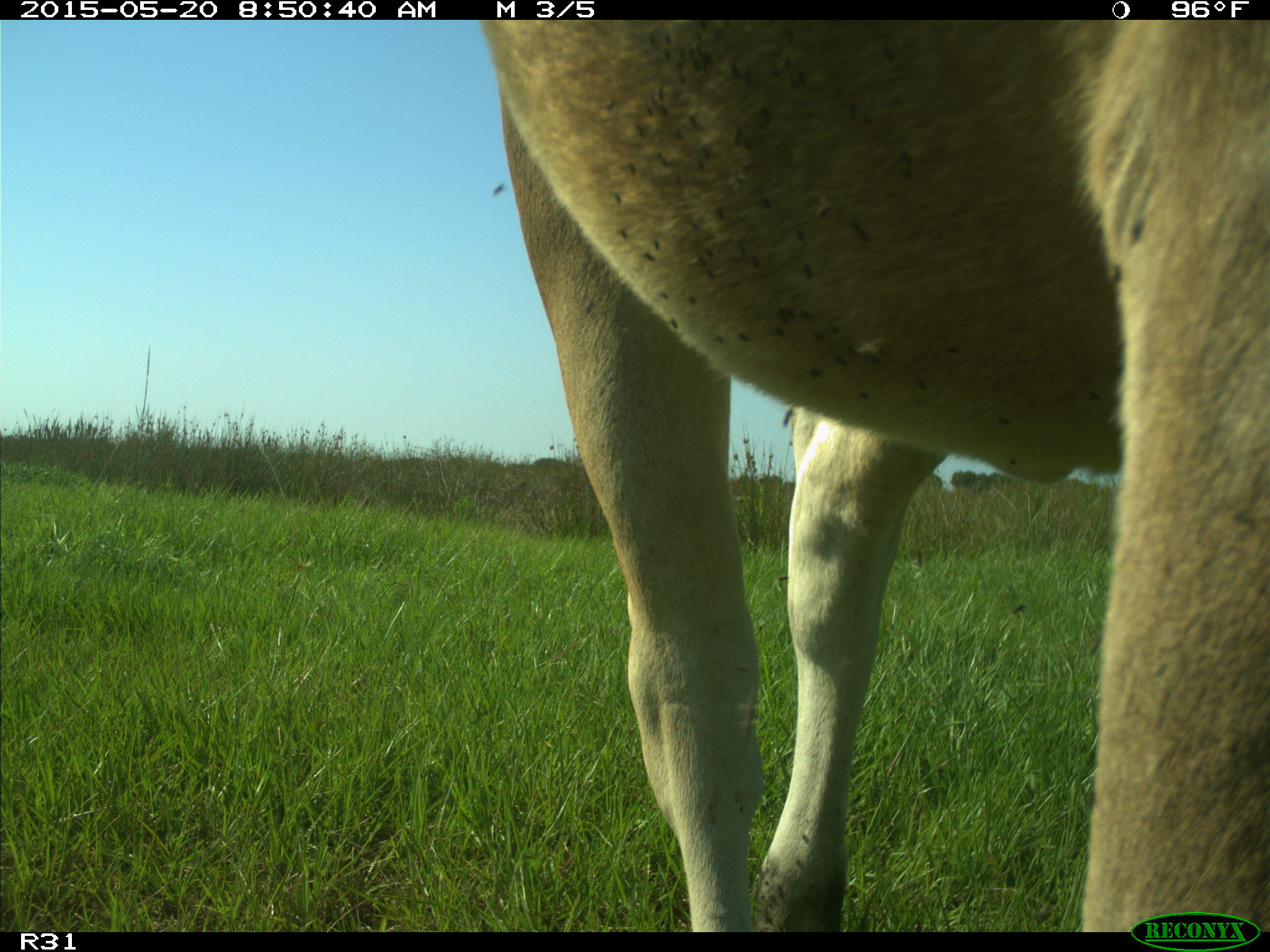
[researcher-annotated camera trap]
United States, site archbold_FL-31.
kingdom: Animalia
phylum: Chordata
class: Mammalia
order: Artiodactyla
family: Bovidae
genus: Bos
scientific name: Bos taurus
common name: domestic cow